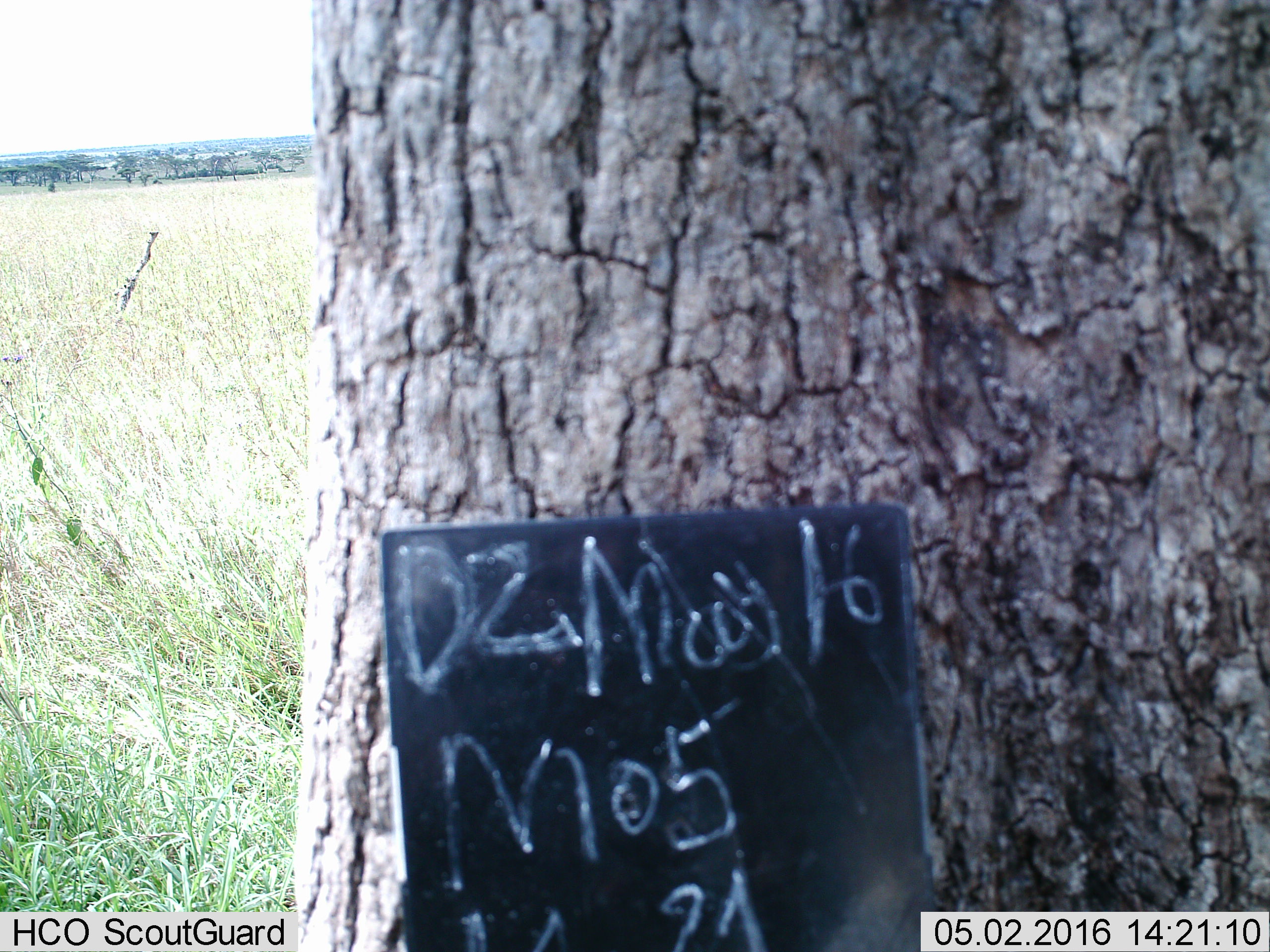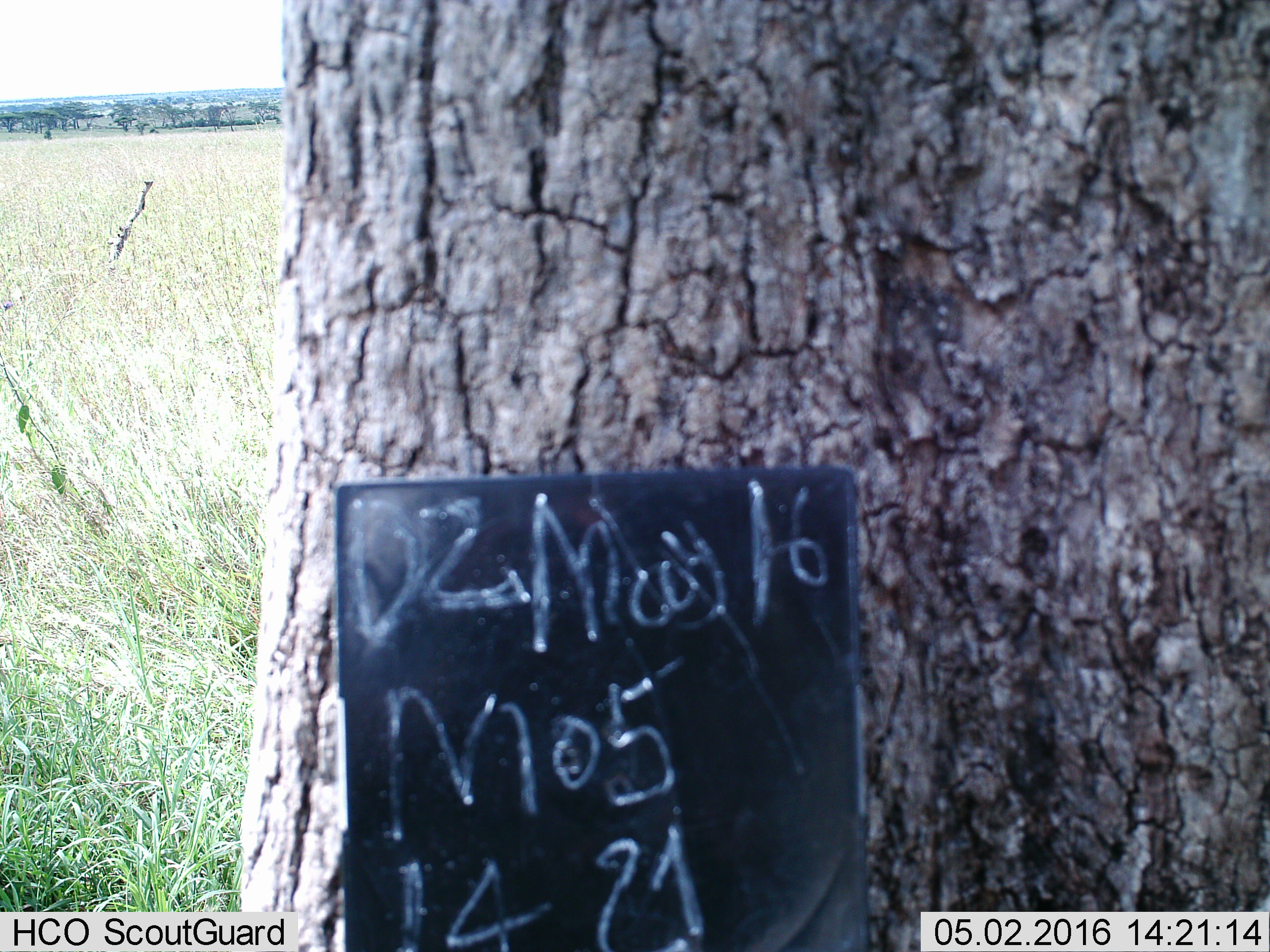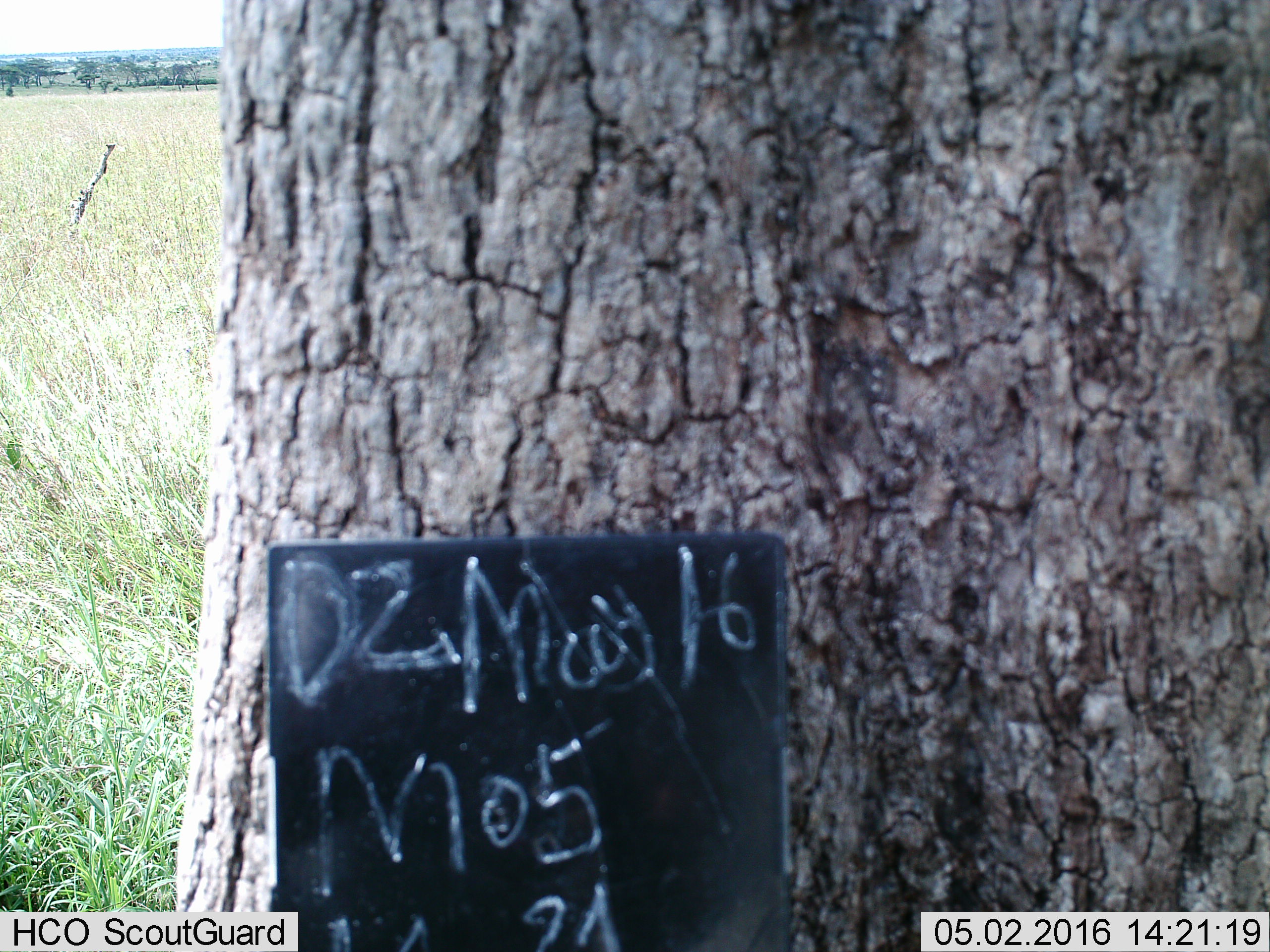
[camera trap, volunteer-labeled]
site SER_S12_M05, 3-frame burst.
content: unidentified animal